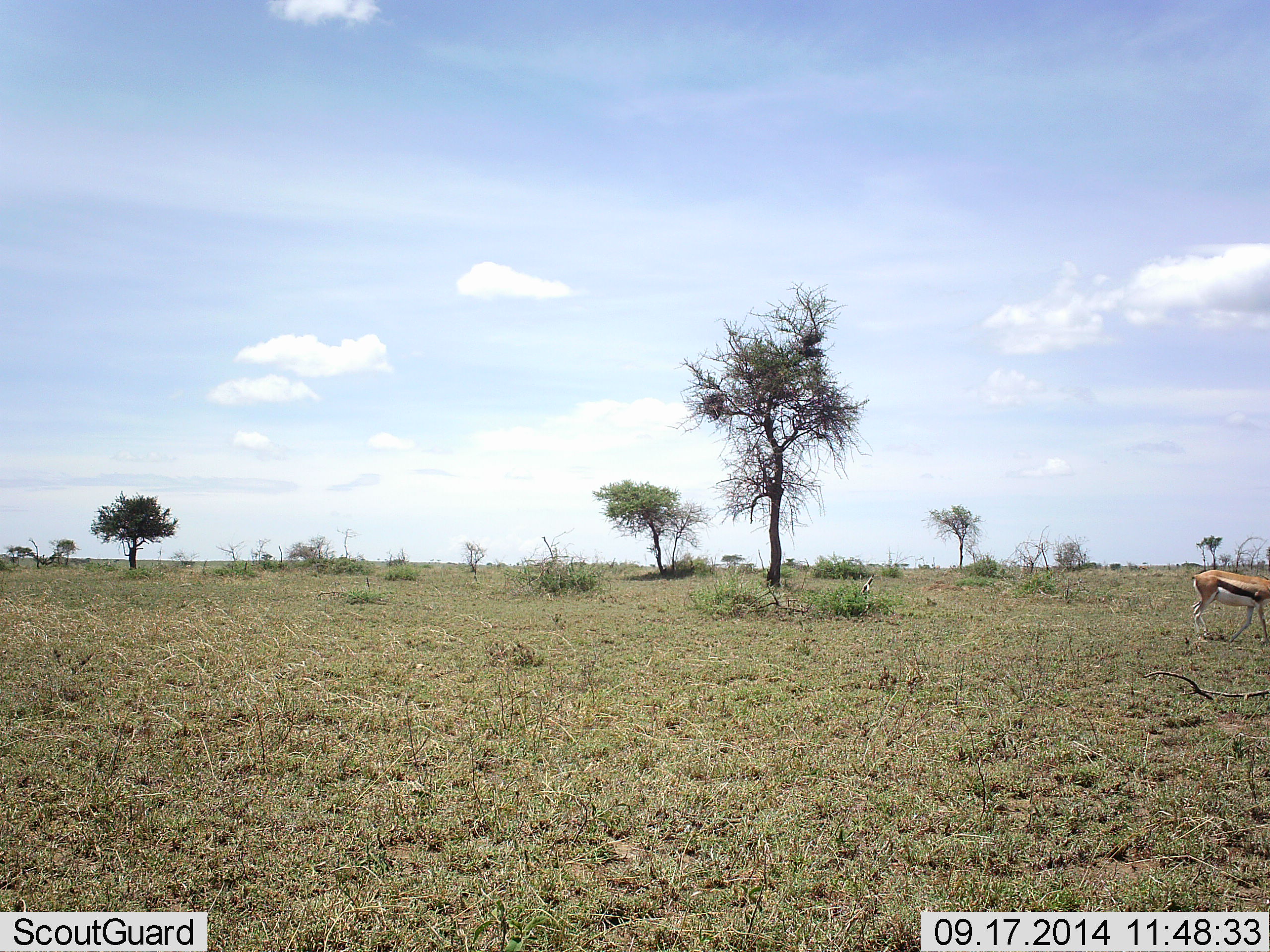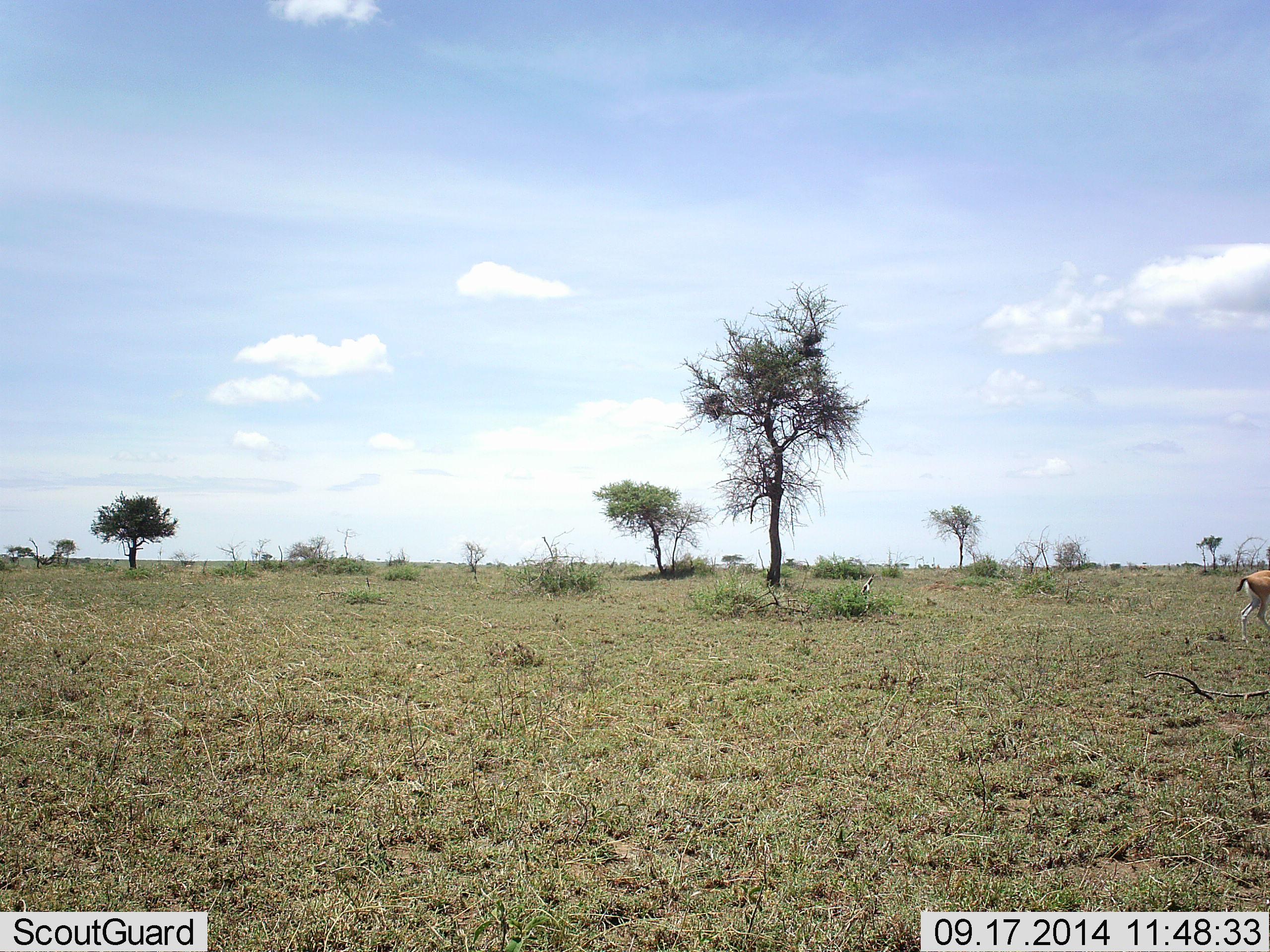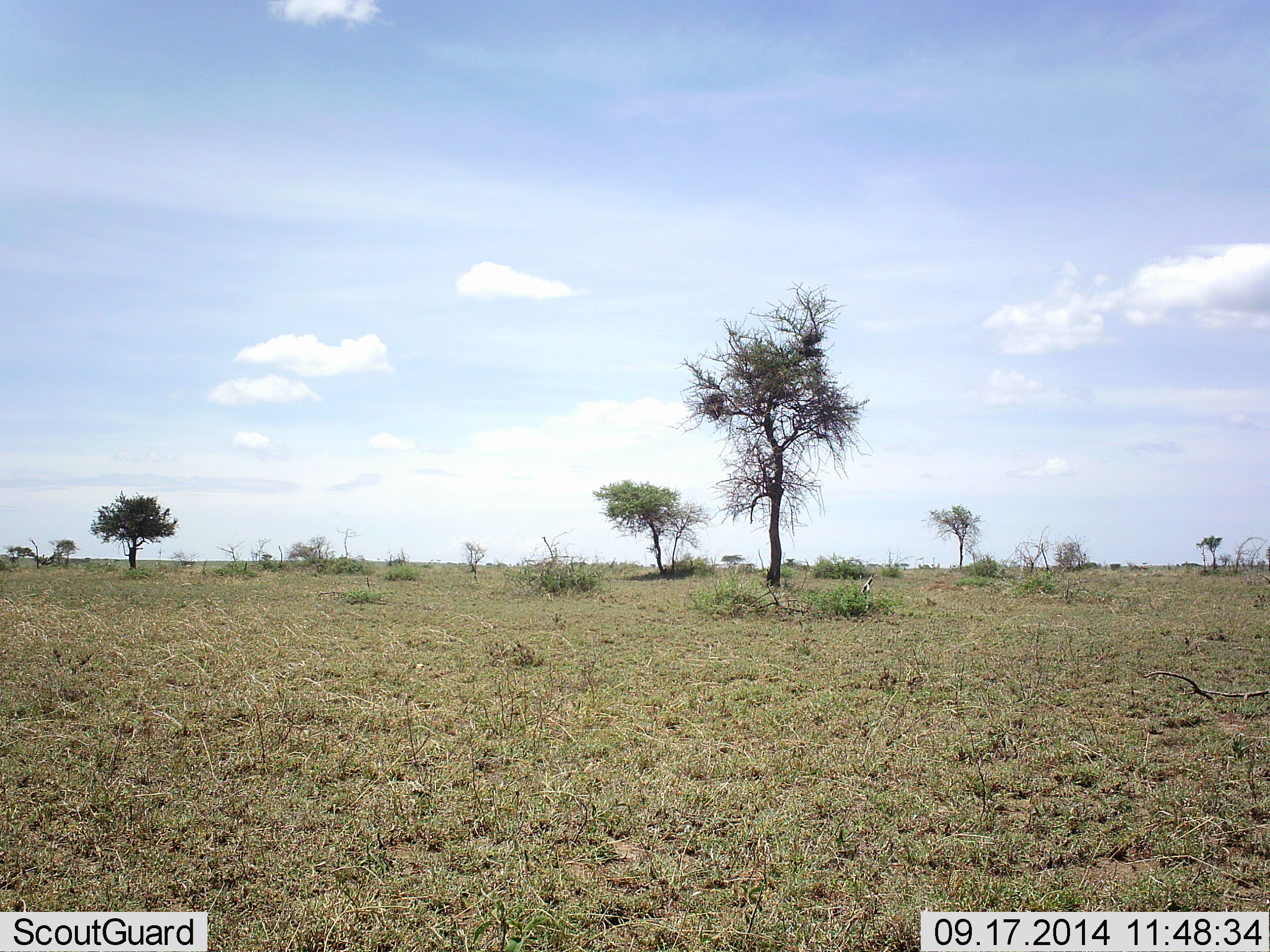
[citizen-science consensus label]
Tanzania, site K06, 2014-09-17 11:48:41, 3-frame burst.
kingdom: Animalia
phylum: Chordata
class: Mammalia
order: Artiodactyla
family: Bovidae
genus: Eudorcas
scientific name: Eudorcas thomsonii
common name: thomson's gazelle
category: gazellethomsons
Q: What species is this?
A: Gazellethomsons (thomson's gazelle) (Eudorcas thomsonii).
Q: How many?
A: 1.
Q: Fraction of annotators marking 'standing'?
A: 0%.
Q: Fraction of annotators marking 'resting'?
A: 0%.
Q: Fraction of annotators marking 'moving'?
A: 100%.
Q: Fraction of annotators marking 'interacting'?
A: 0%.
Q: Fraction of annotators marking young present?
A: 0%.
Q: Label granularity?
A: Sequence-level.